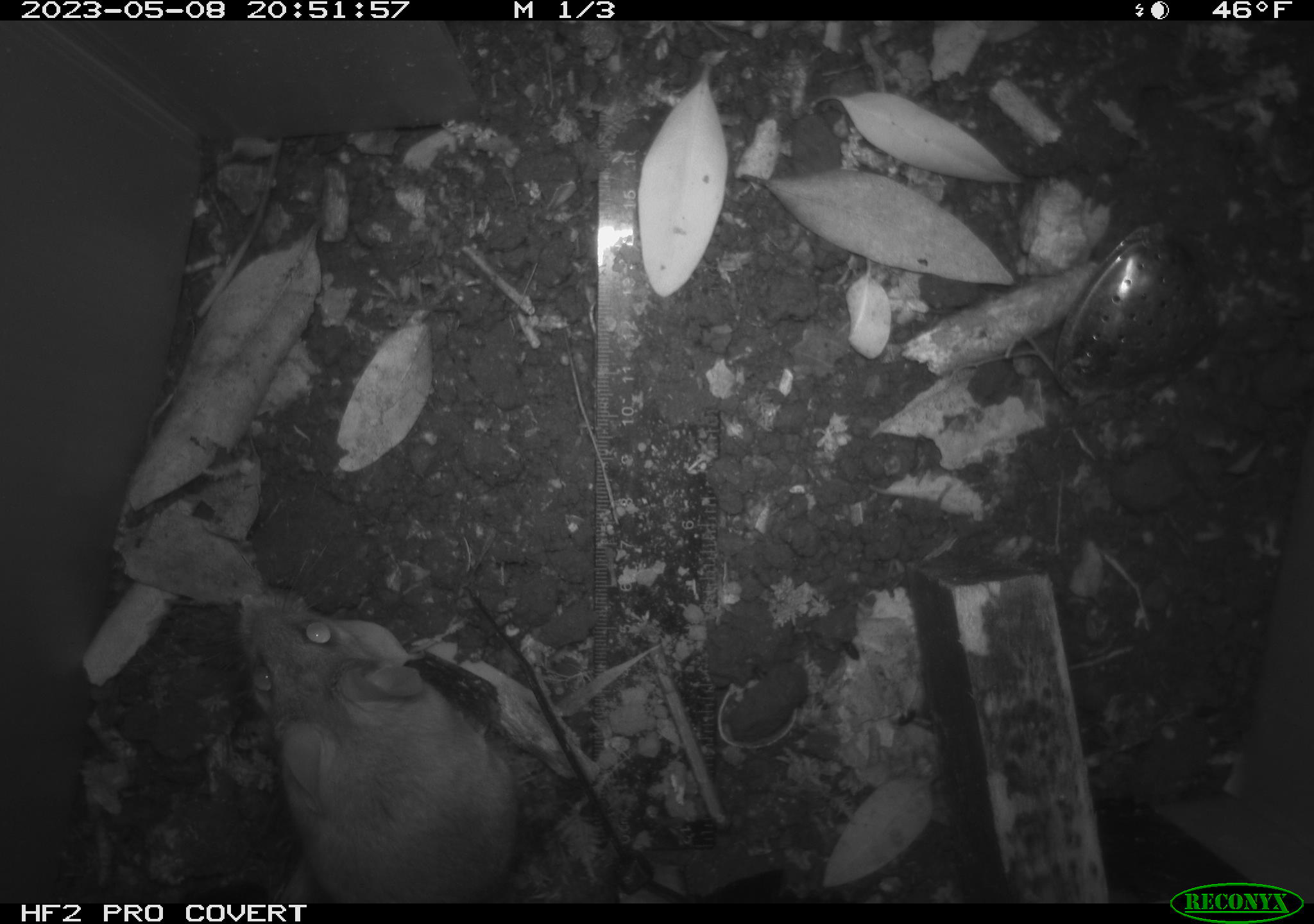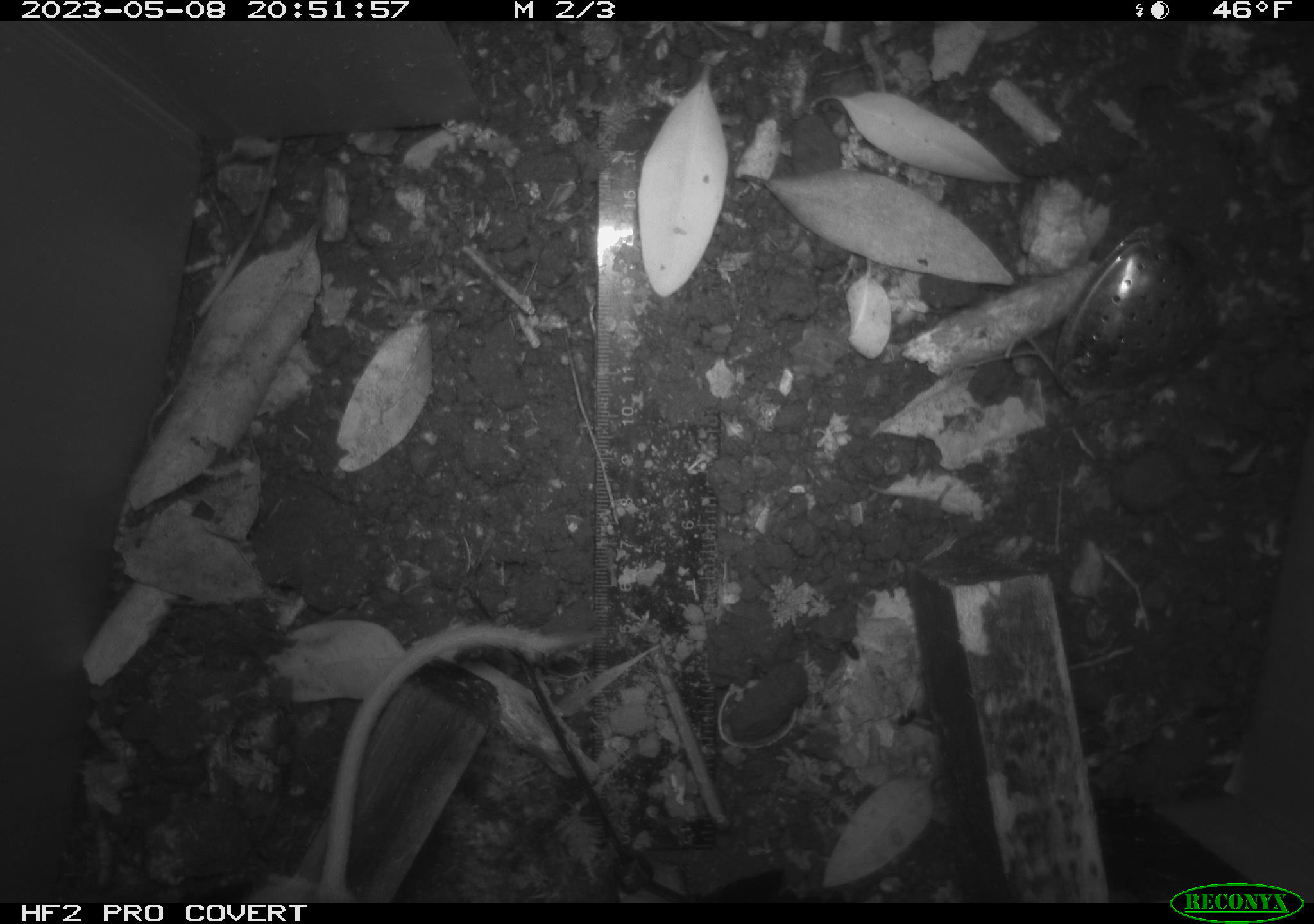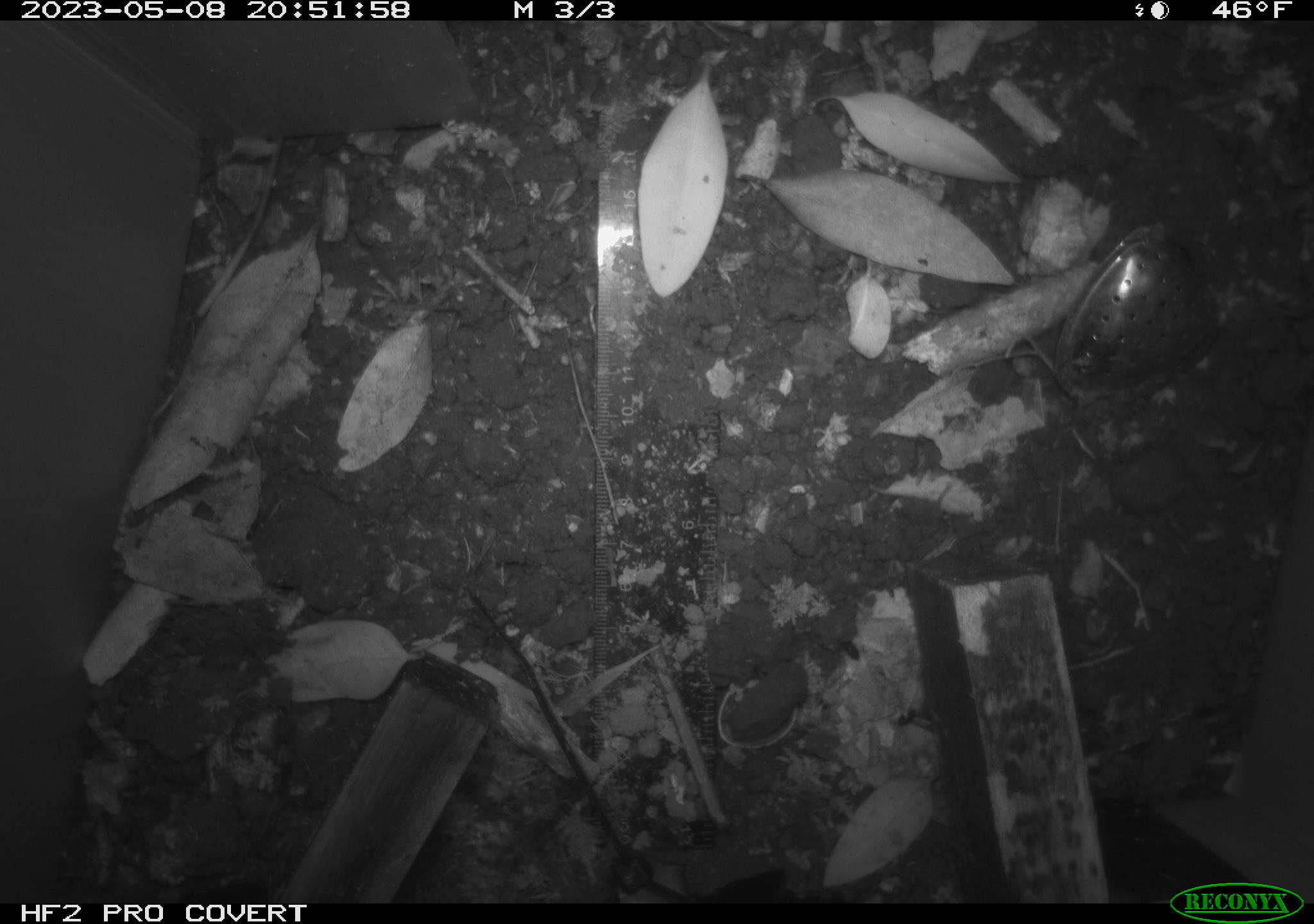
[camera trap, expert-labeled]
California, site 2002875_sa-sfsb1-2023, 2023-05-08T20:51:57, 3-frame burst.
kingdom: Animalia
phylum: Chordata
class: Mammalia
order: Rodentia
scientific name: Rodentia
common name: mouse species